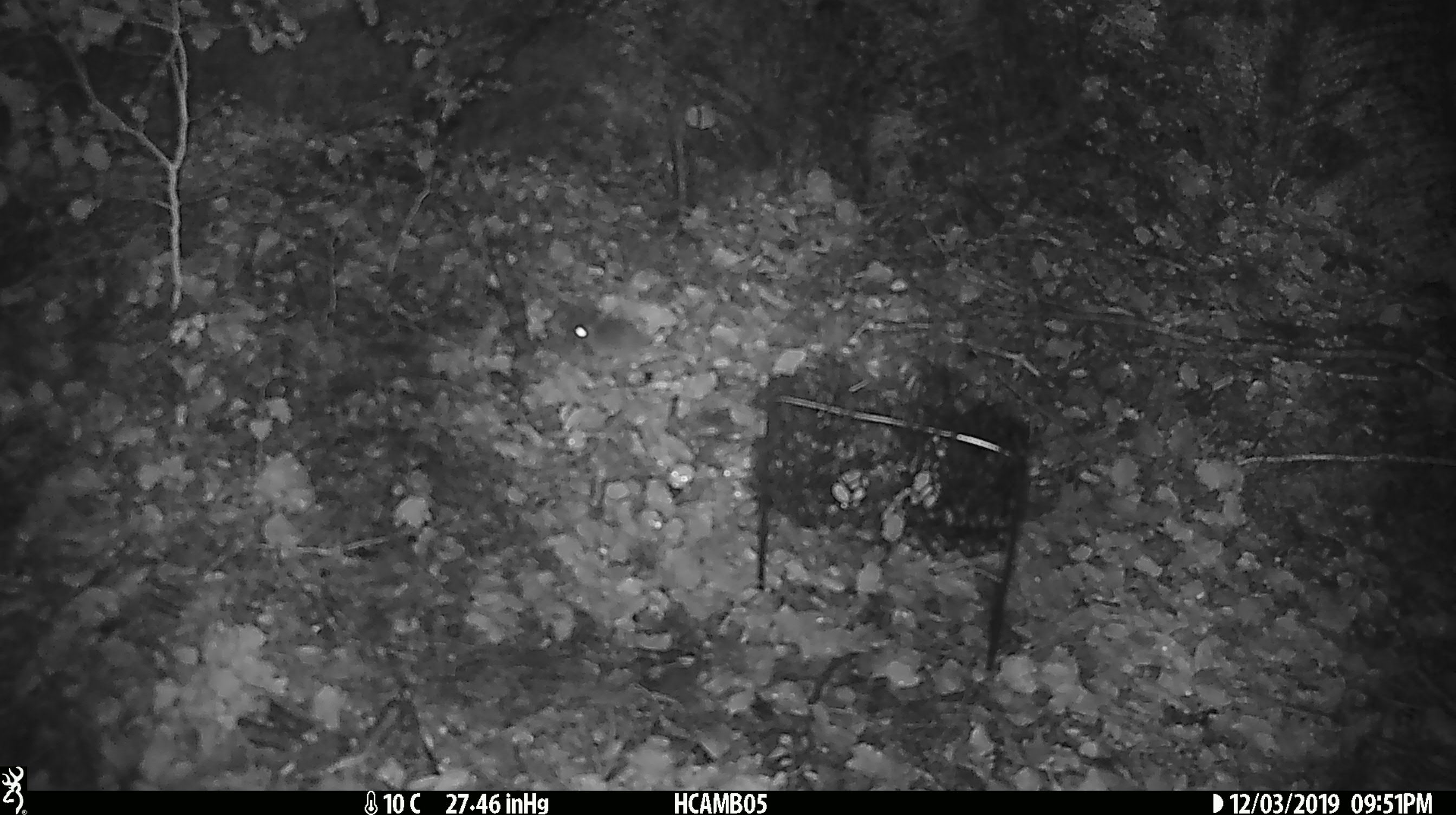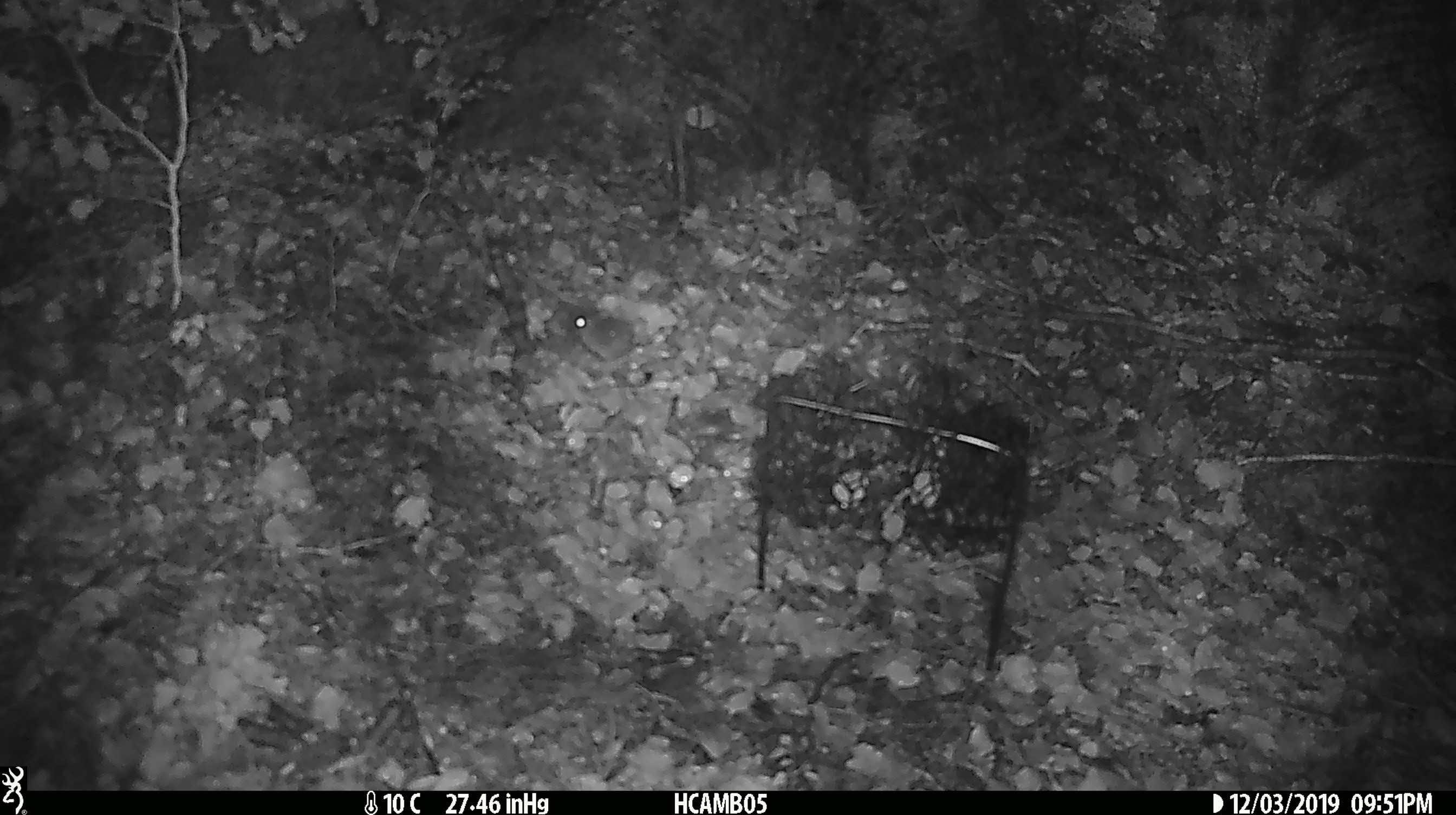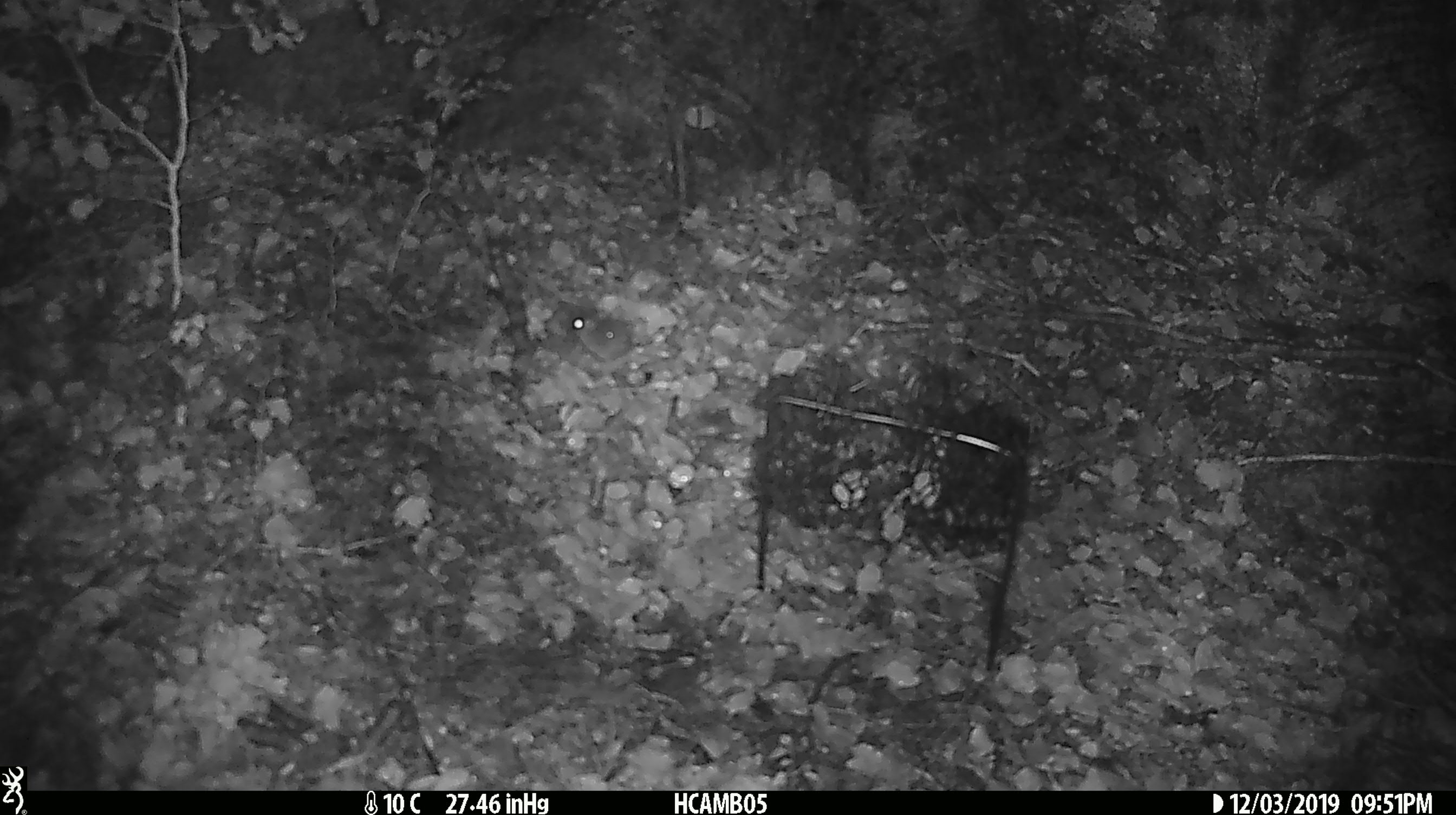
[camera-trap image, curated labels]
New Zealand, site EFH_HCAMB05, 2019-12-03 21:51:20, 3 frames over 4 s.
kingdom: Animalia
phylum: Chordata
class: Mammalia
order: Rodentia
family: Muridae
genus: Mus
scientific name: Mus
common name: mouse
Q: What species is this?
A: Mouse (Mus).